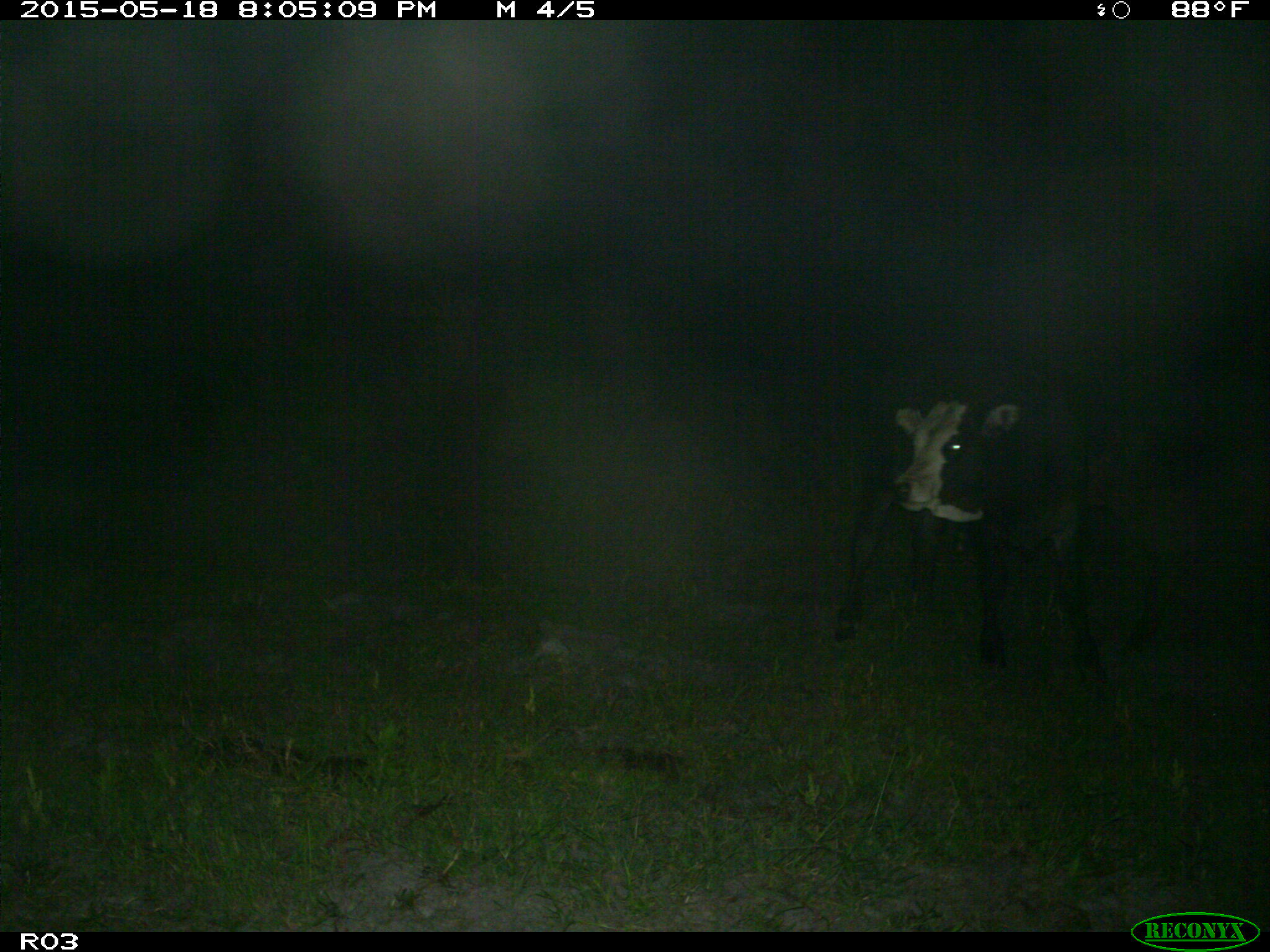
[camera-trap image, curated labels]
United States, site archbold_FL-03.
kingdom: Animalia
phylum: Chordata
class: Mammalia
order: Artiodactyla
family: Bovidae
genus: Bos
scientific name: Bos taurus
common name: domestic cow